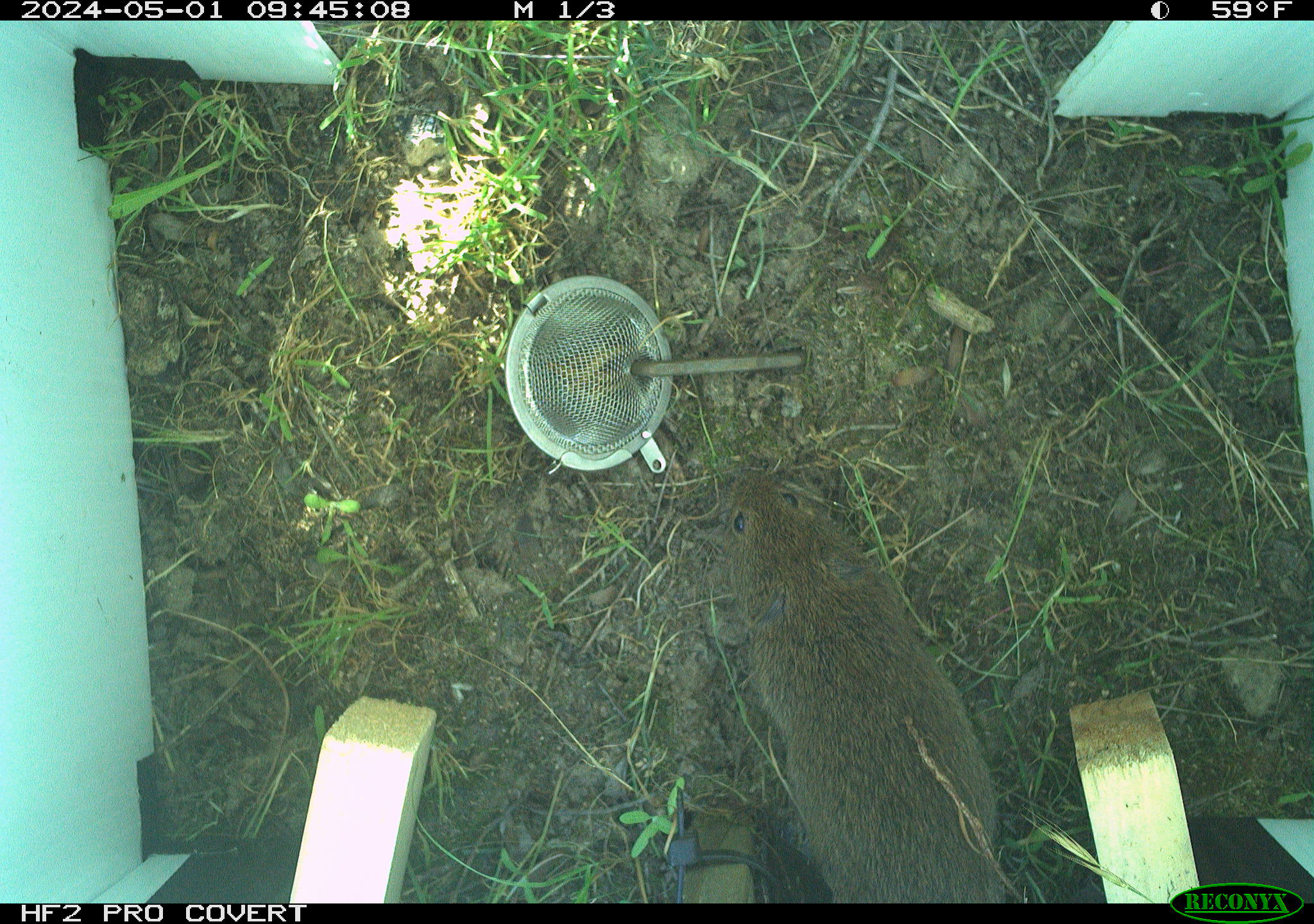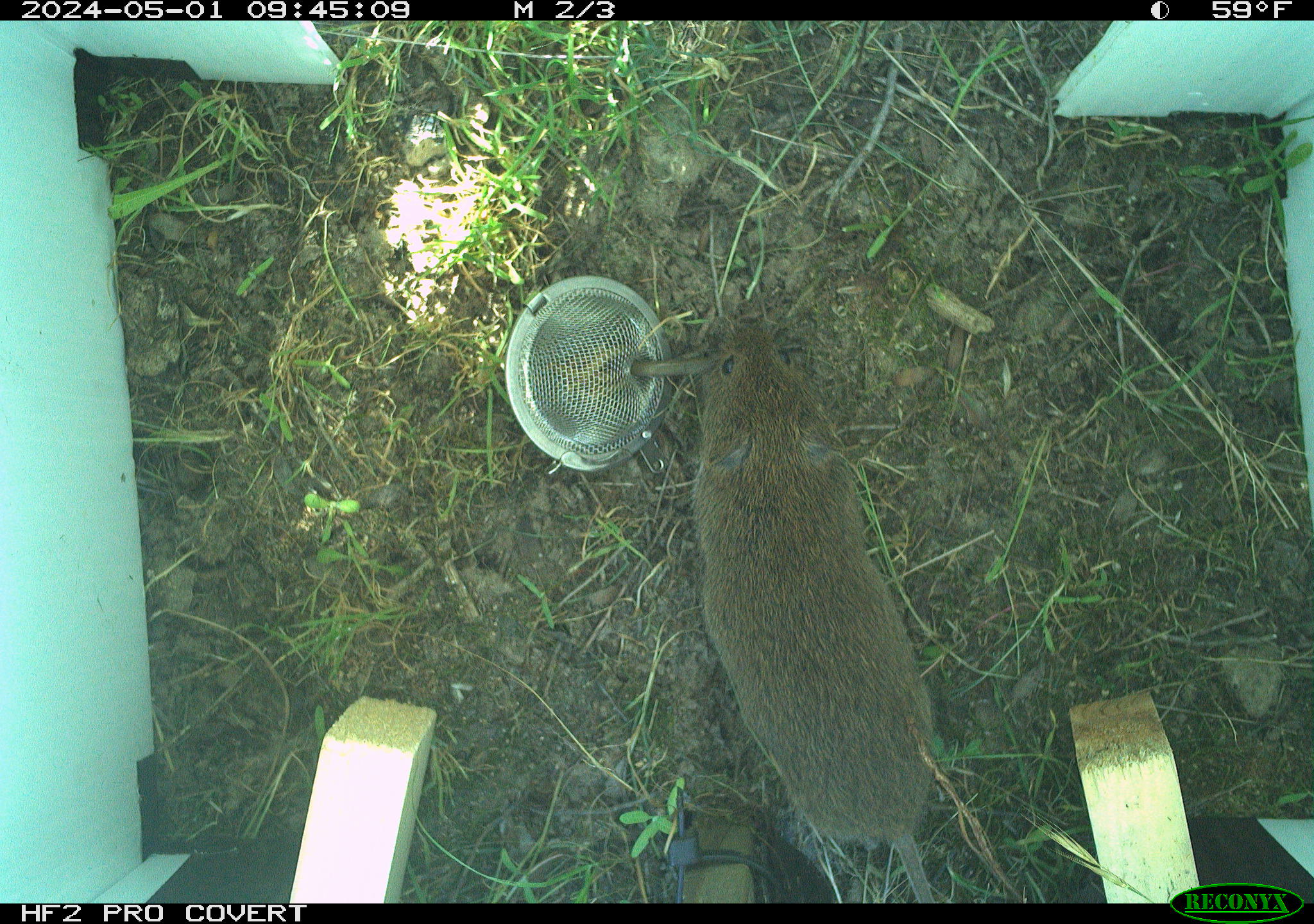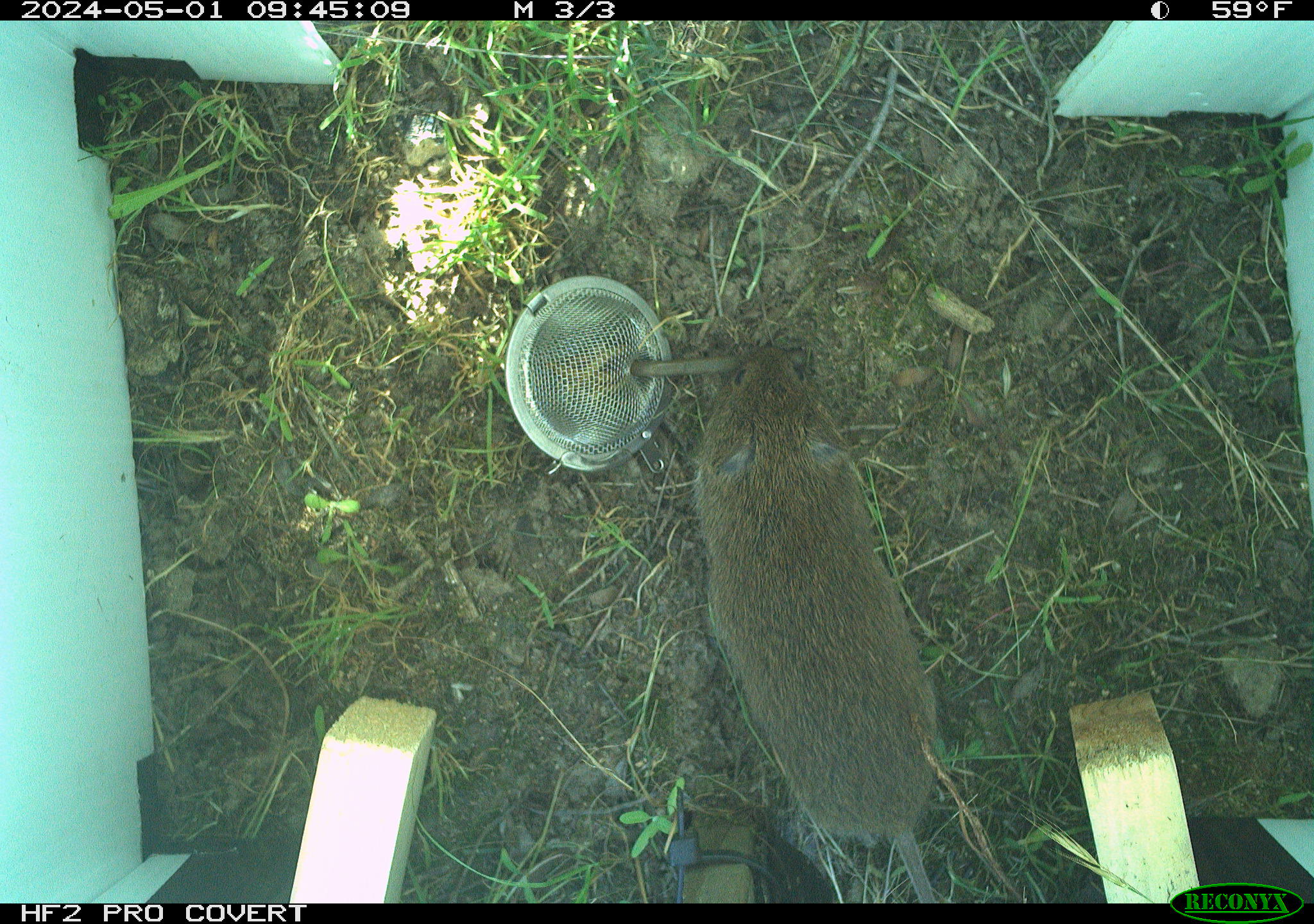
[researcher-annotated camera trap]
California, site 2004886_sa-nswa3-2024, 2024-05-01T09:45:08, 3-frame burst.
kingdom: Animalia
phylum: Chordata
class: Mammalia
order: Rodentia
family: Cricetidae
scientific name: Arvicolinae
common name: voles, lemmings, and muskrats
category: arvicolinae subfamily